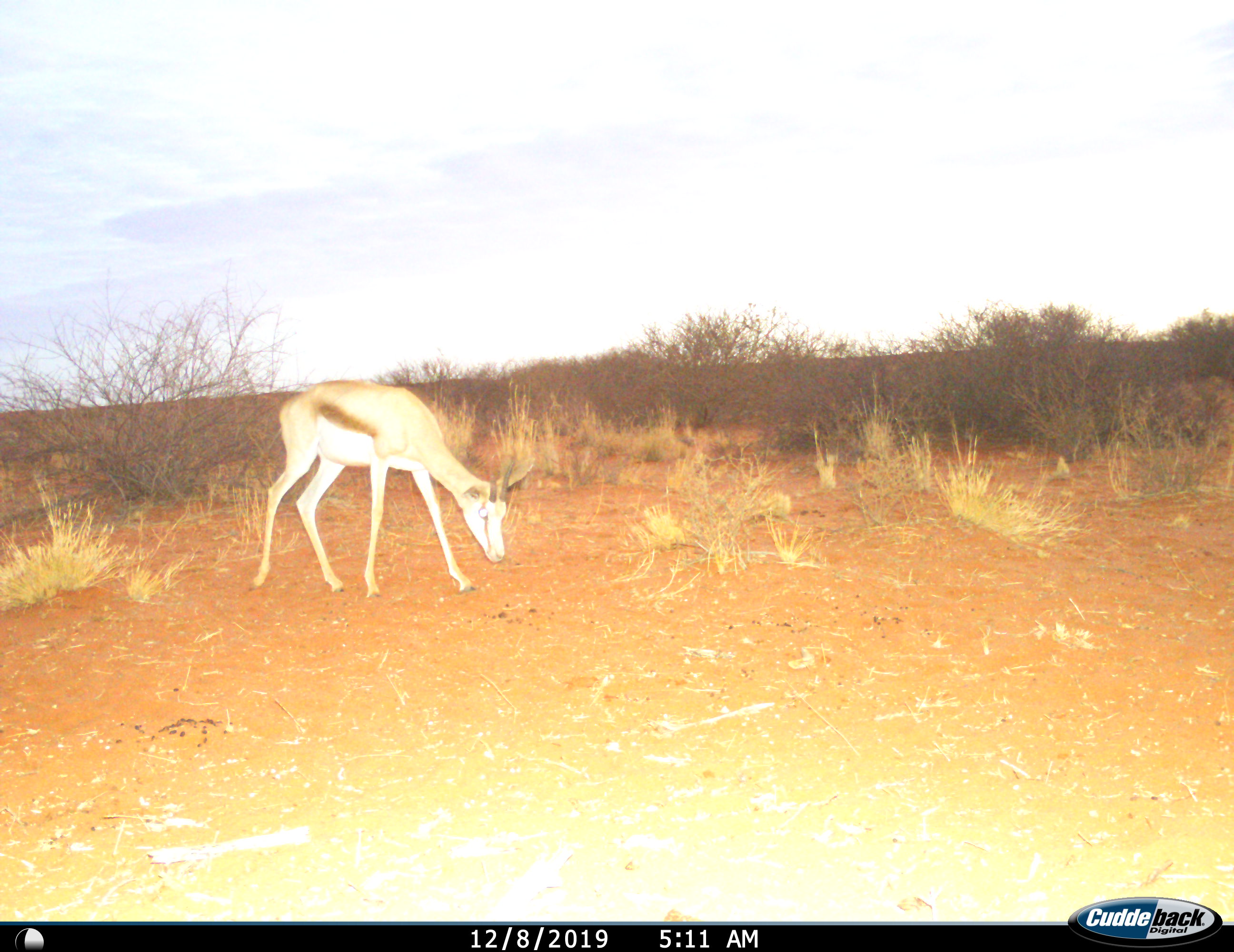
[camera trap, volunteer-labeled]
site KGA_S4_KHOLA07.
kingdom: Animalia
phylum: Chordata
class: Mammalia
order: Artiodactyla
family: Bovidae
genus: Antidorcas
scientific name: Antidorcas marsupialis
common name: springbok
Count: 1.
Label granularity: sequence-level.